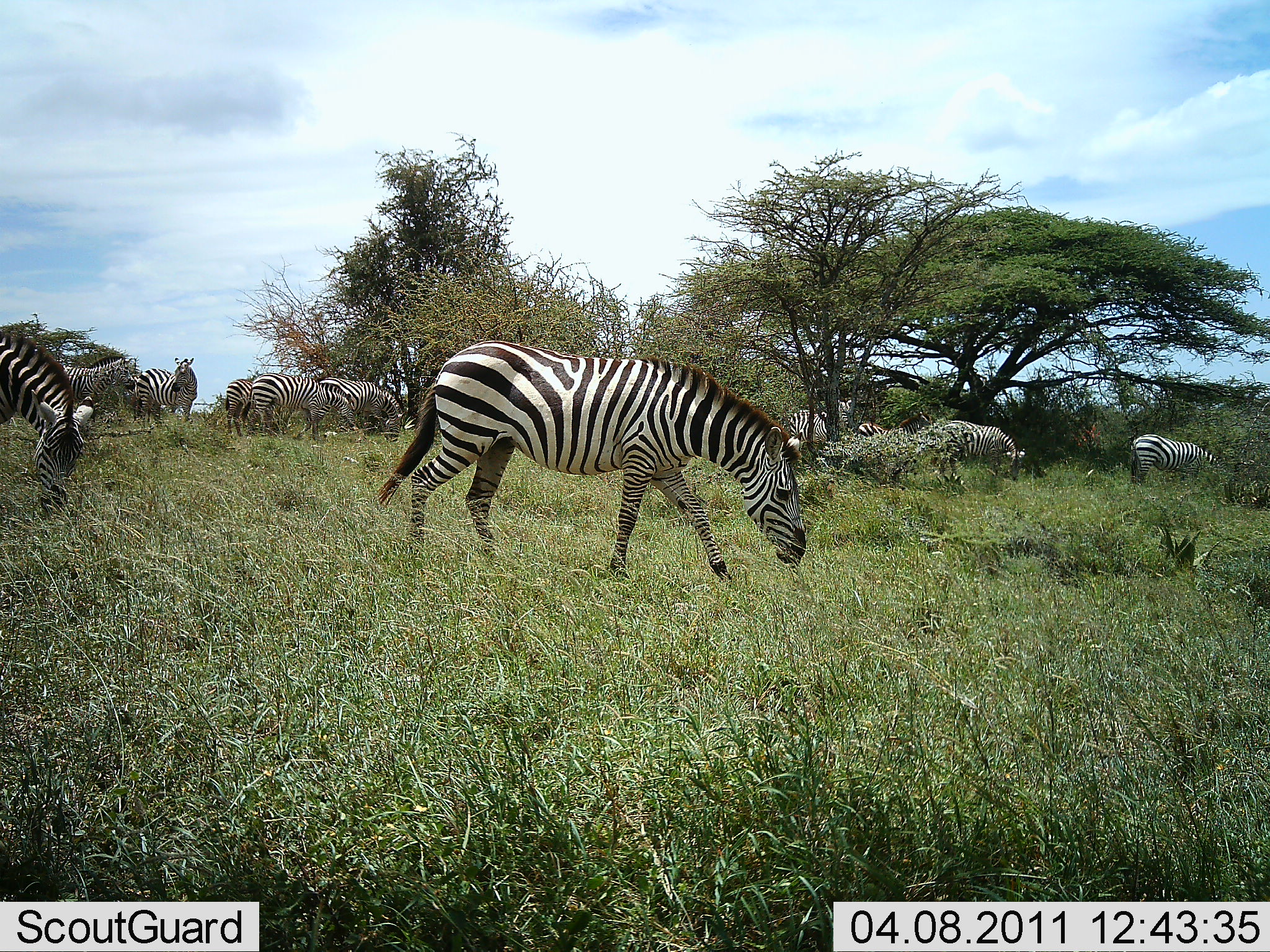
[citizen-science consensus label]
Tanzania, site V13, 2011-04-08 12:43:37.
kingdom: Animalia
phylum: Chordata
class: Mammalia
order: Perissodactyla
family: Equidae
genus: Equus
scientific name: Equus quagga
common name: plains zebra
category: zebra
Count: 10.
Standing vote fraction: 64%.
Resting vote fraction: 0%.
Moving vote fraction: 64%.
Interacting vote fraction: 0%.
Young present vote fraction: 0%.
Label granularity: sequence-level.